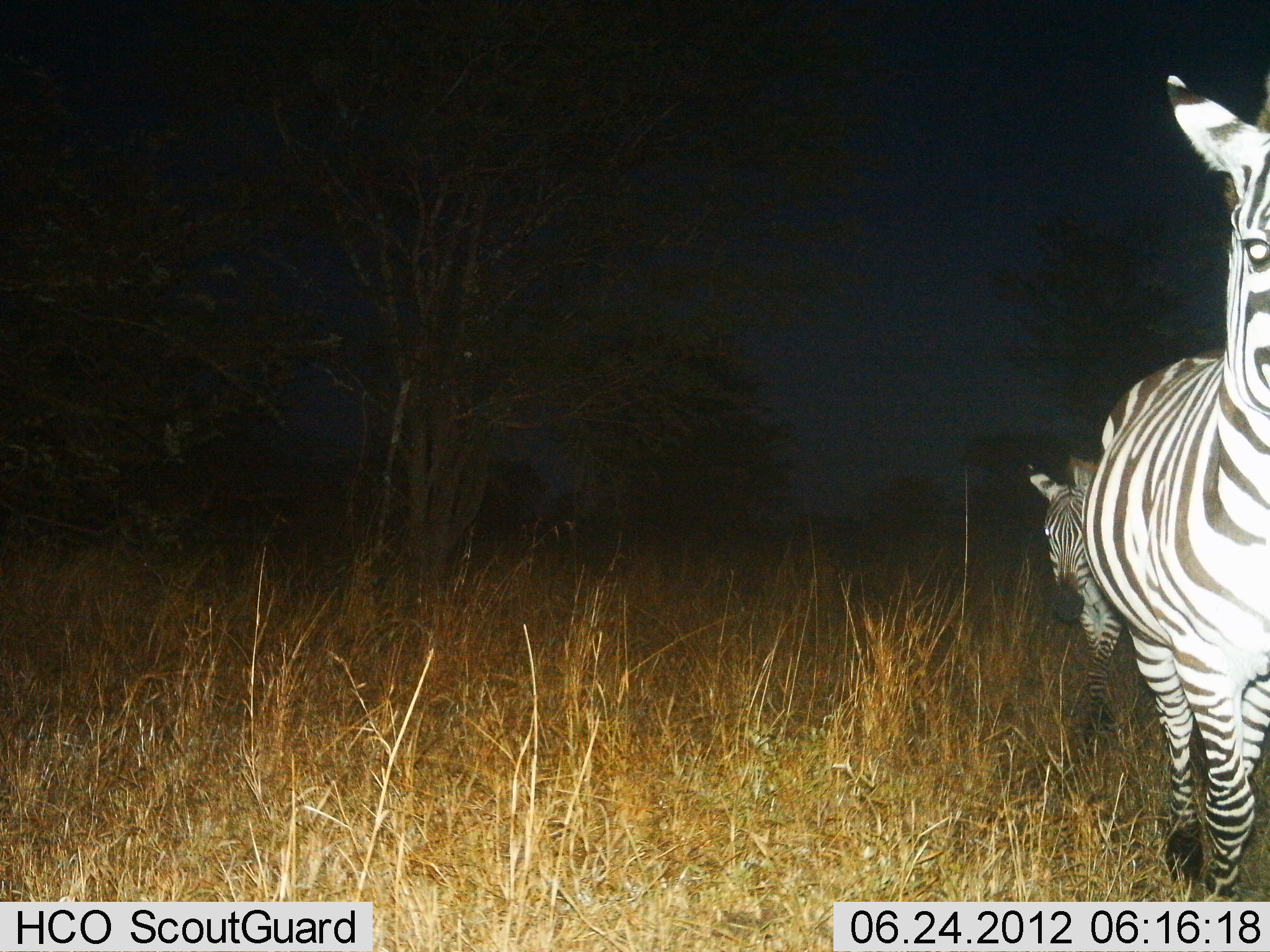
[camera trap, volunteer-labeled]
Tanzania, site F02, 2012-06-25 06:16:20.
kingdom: Animalia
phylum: Chordata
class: Mammalia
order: Perissodactyla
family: Equidae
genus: Equus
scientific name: Equus quagga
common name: plains zebra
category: zebra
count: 2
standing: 60%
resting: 0%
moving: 50%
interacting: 0%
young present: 0%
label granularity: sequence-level